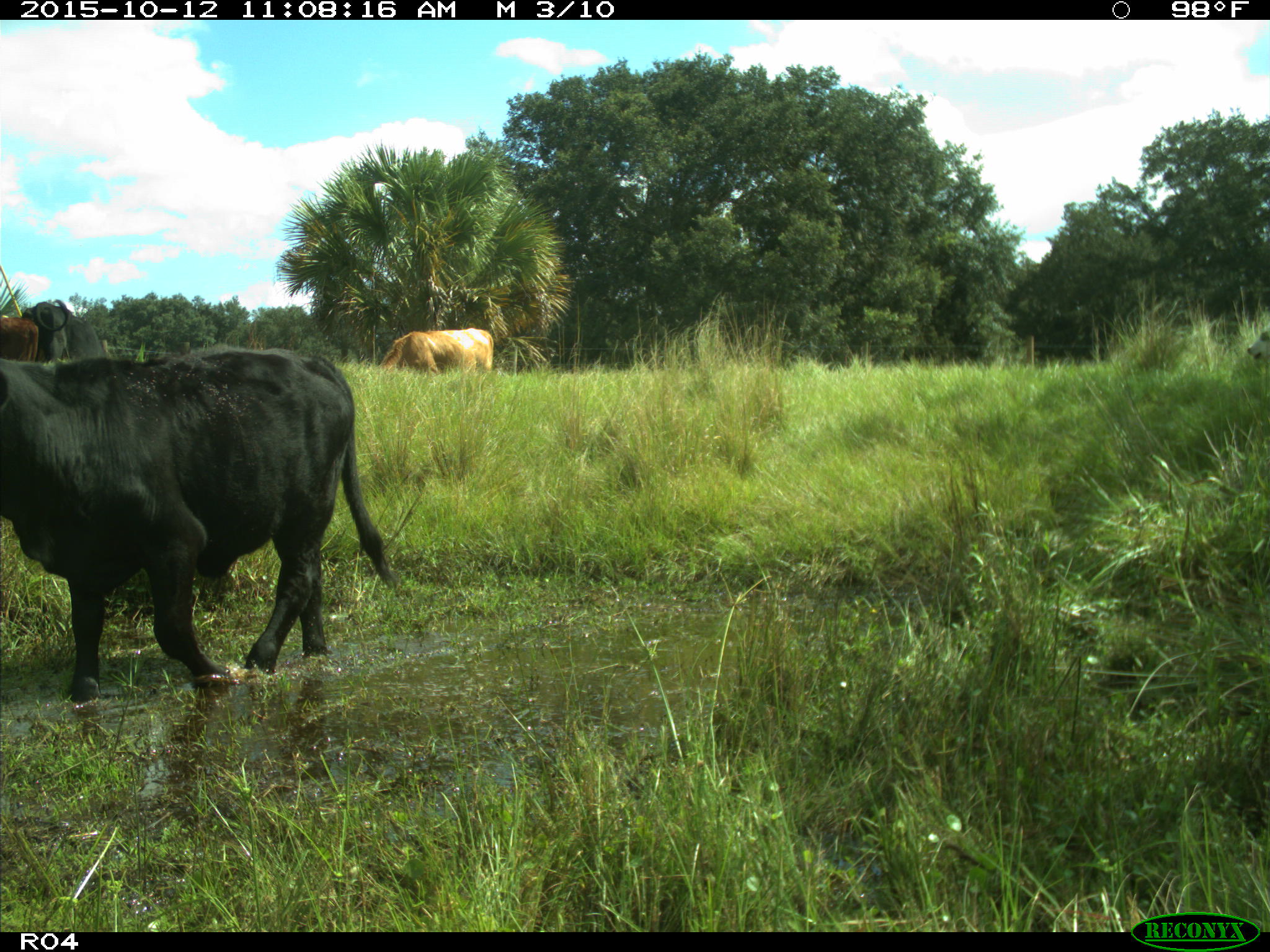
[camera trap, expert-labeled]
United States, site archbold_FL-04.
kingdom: Animalia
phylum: Chordata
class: Mammalia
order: Artiodactyla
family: Bovidae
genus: Bos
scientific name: Bos taurus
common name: domestic cow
Bos taurus (domestic cow).